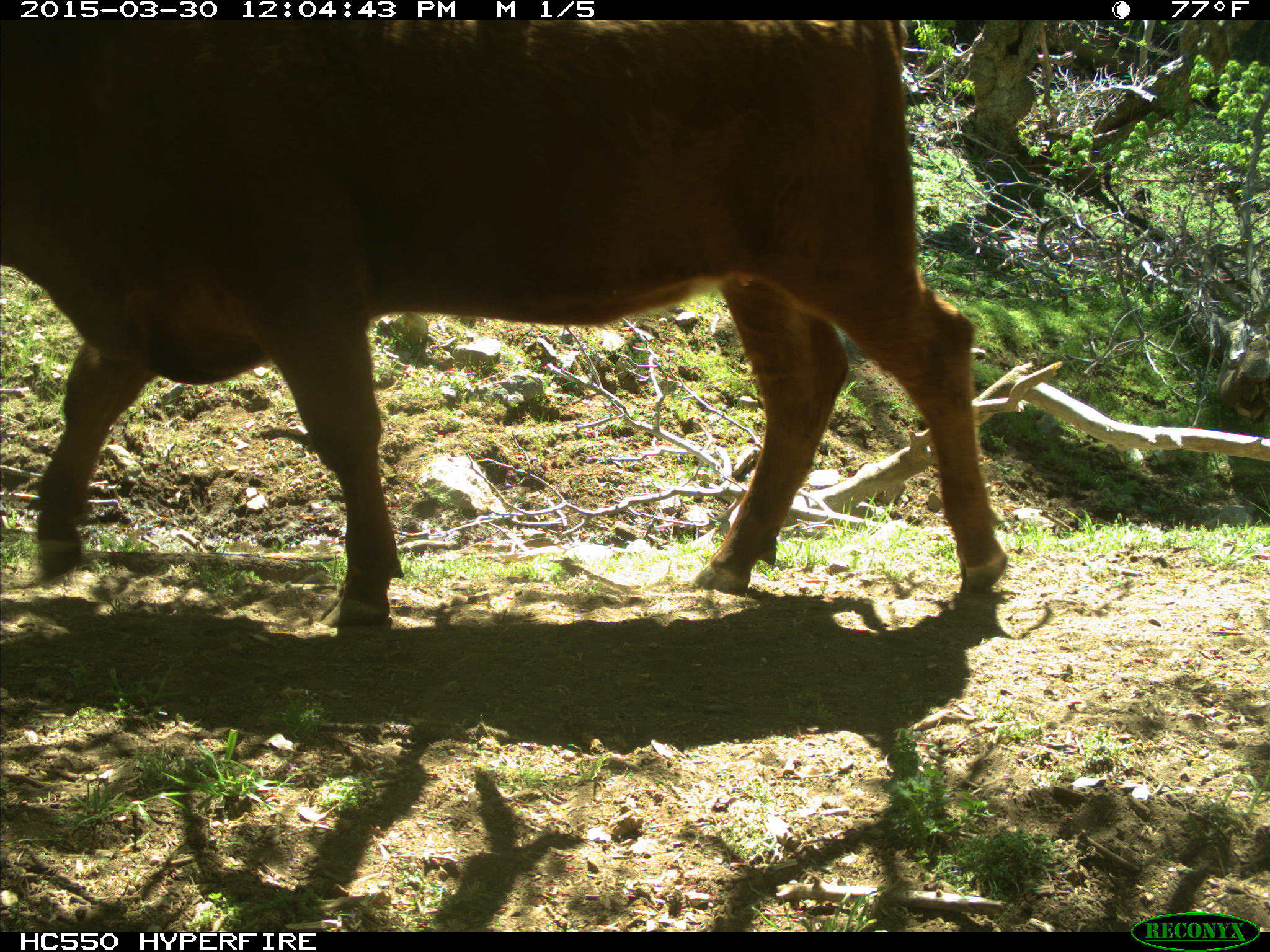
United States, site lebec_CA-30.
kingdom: Animalia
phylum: Chordata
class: Mammalia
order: Artiodactyla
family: Bovidae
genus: Bos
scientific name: Bos taurus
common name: domestic cow